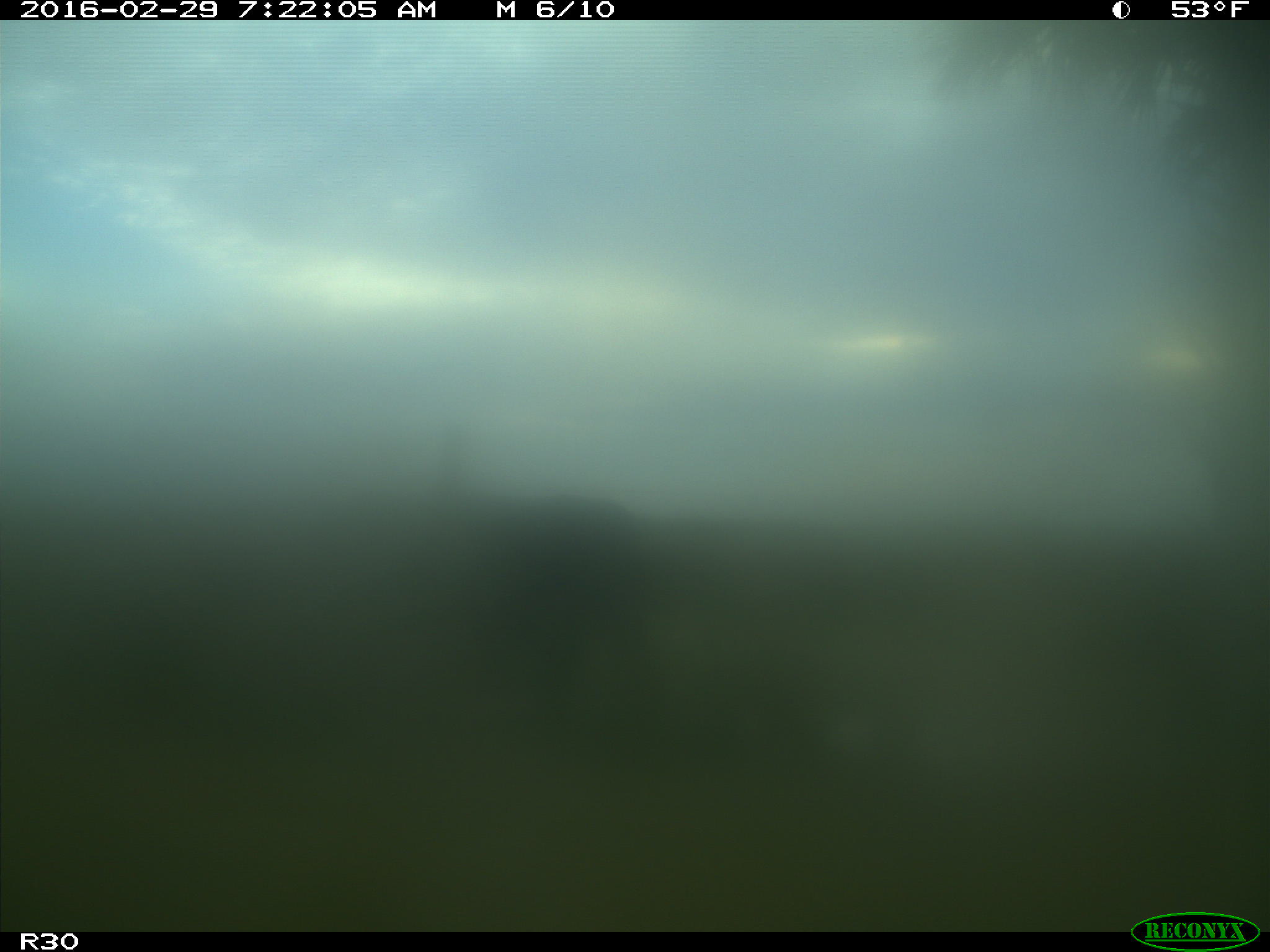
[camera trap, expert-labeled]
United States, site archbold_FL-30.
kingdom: Animalia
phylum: Chordata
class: Mammalia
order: Artiodactyla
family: Bovidae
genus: Bos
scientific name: Bos taurus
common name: domestic cow